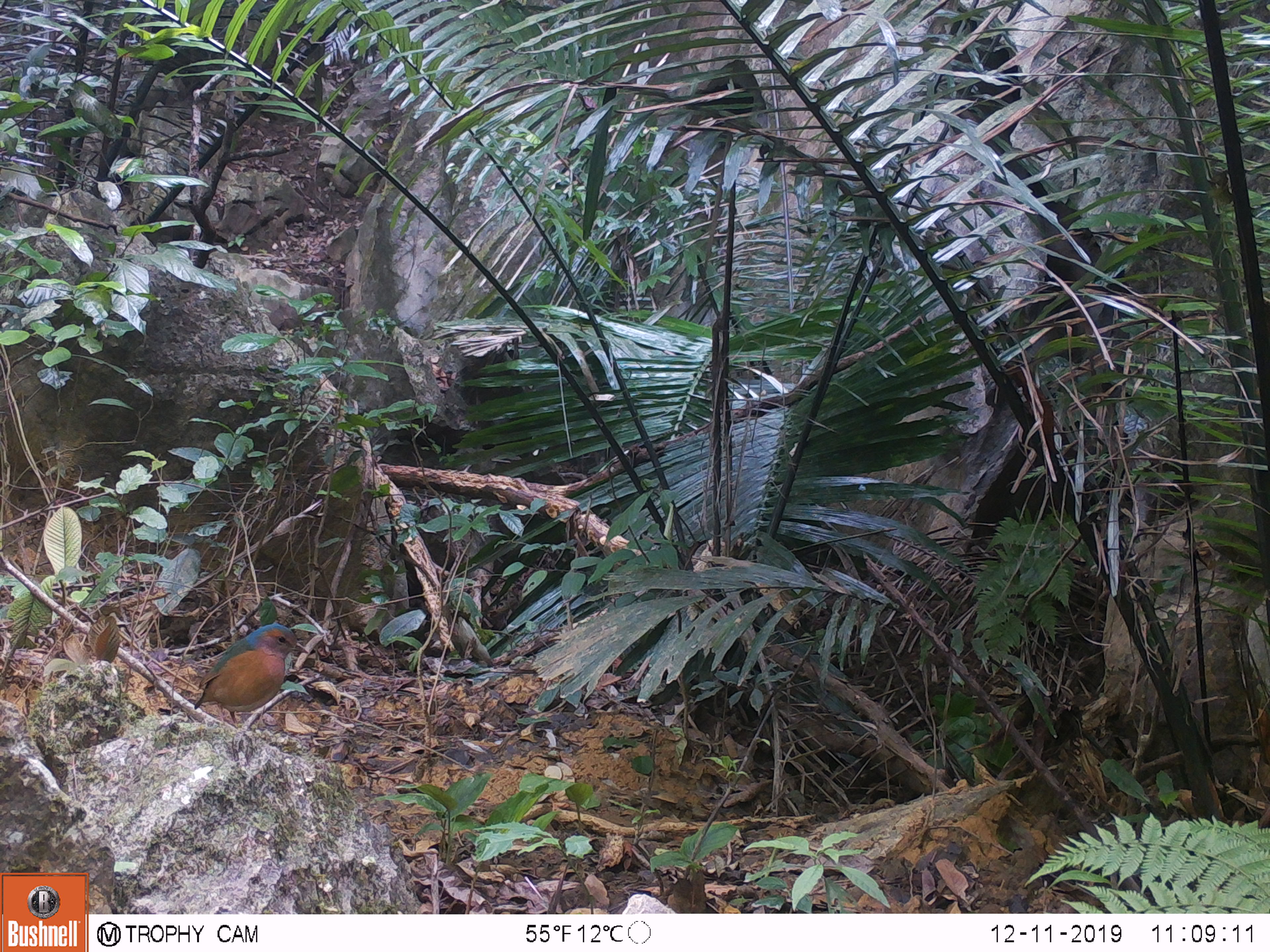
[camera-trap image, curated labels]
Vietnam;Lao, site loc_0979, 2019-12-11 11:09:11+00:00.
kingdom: Animalia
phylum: Chordata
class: Aves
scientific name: Aves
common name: bird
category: unidentified bird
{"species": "unidentified bird (bird) (Aves)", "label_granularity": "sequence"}